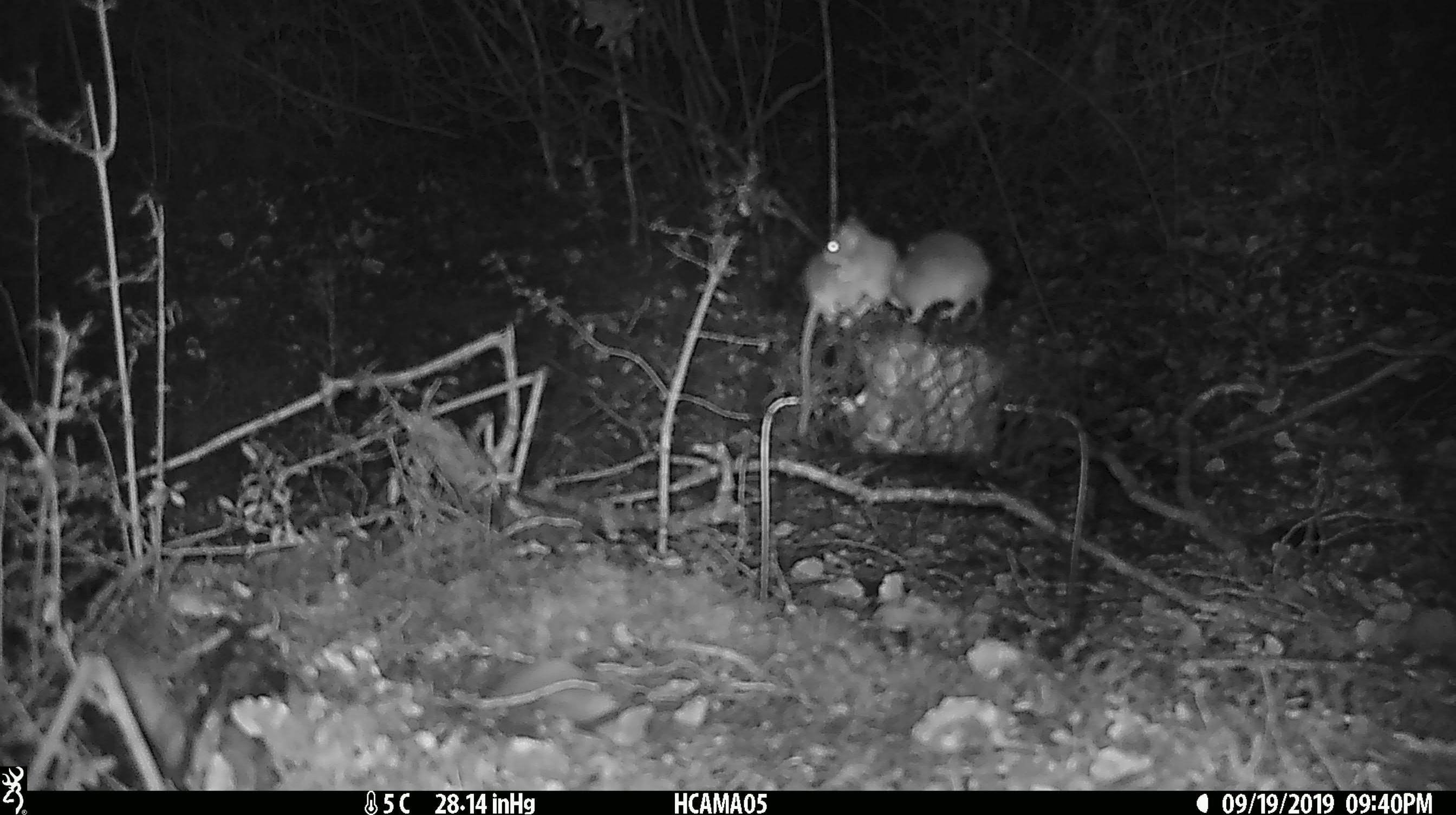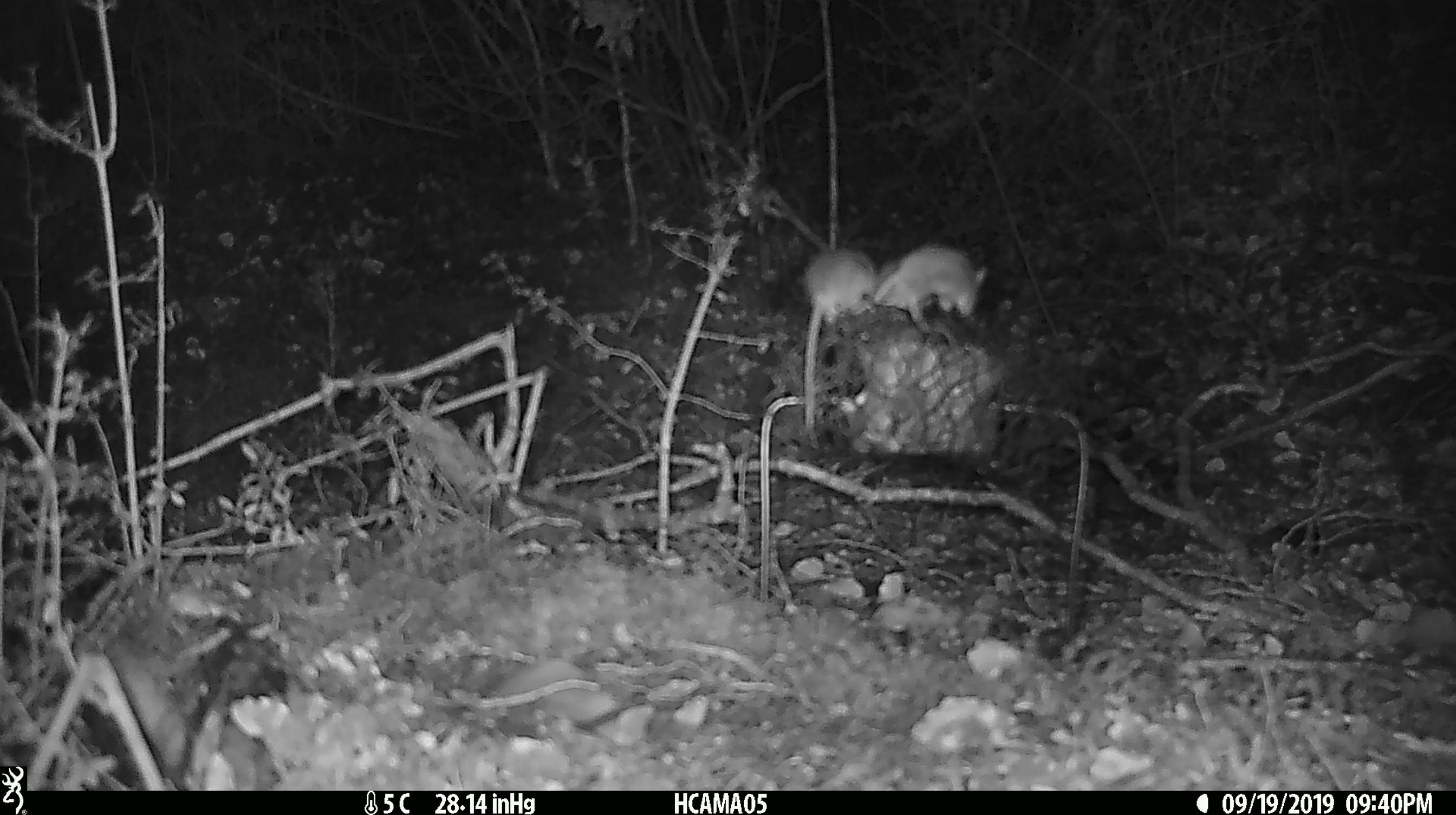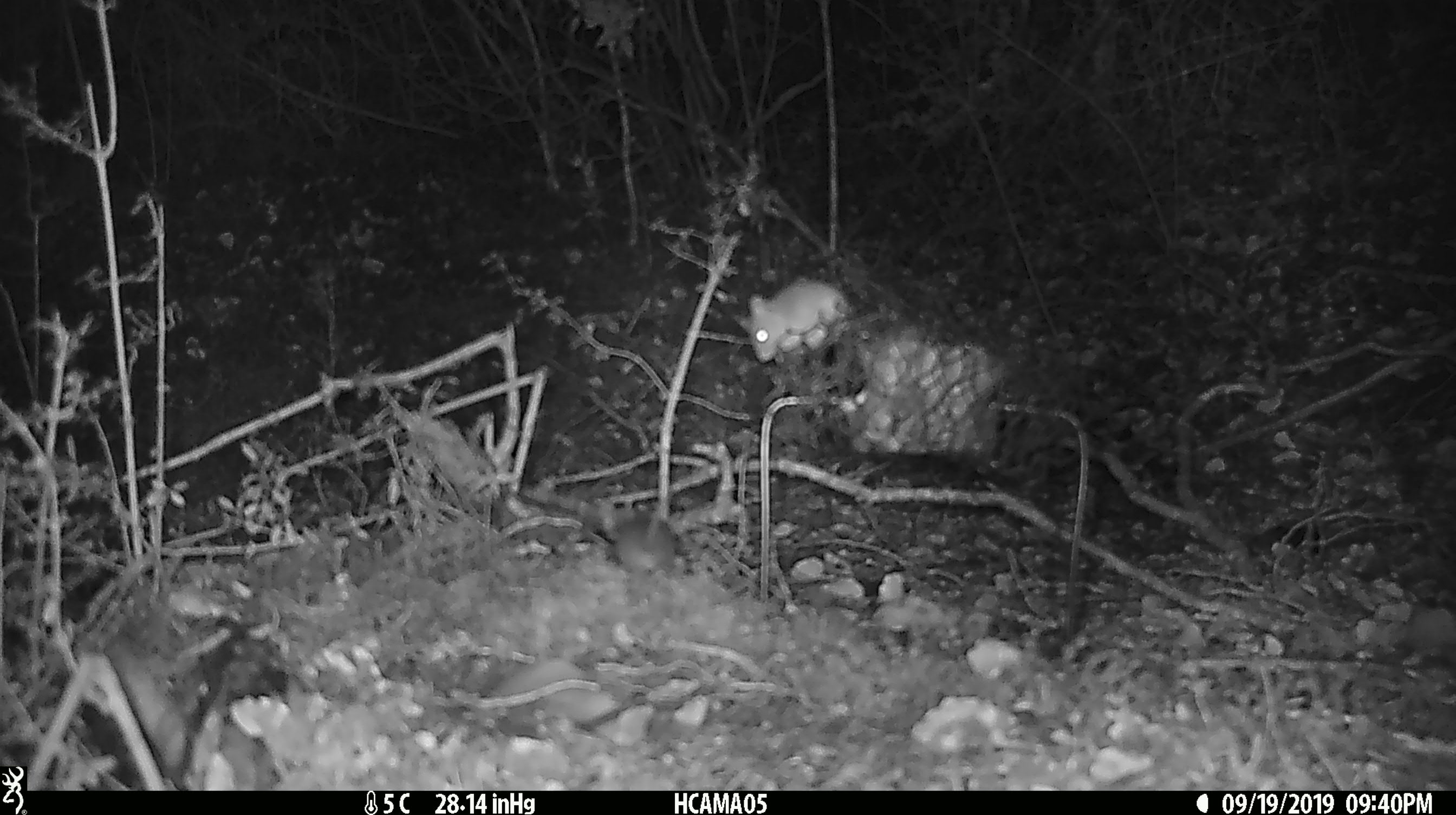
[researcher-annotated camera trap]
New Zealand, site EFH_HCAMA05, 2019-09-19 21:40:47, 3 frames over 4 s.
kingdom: Animalia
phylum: Chordata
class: Mammalia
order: Rodentia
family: Muridae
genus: Mus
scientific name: Mus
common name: mouse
Mouse (Mus).